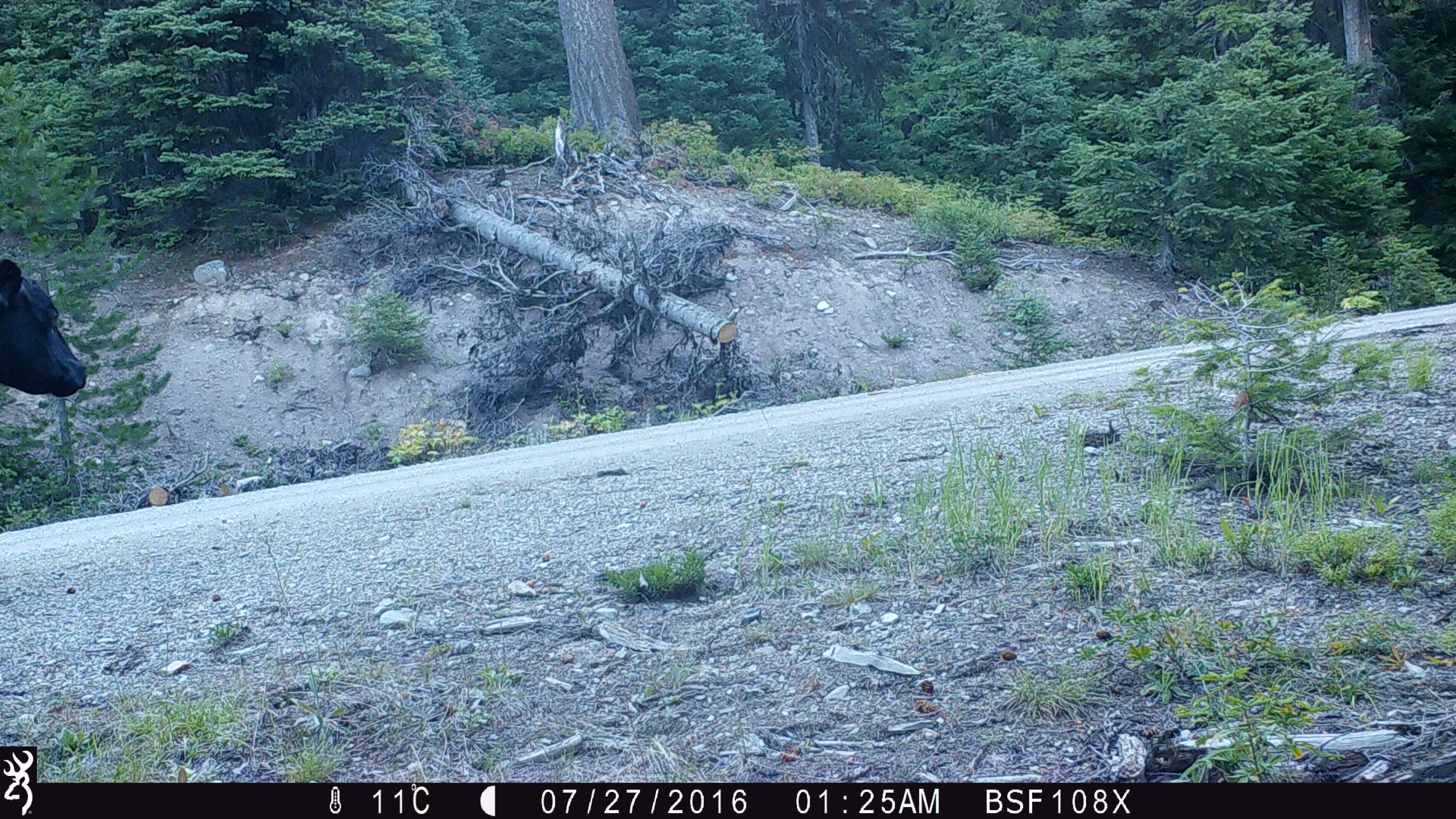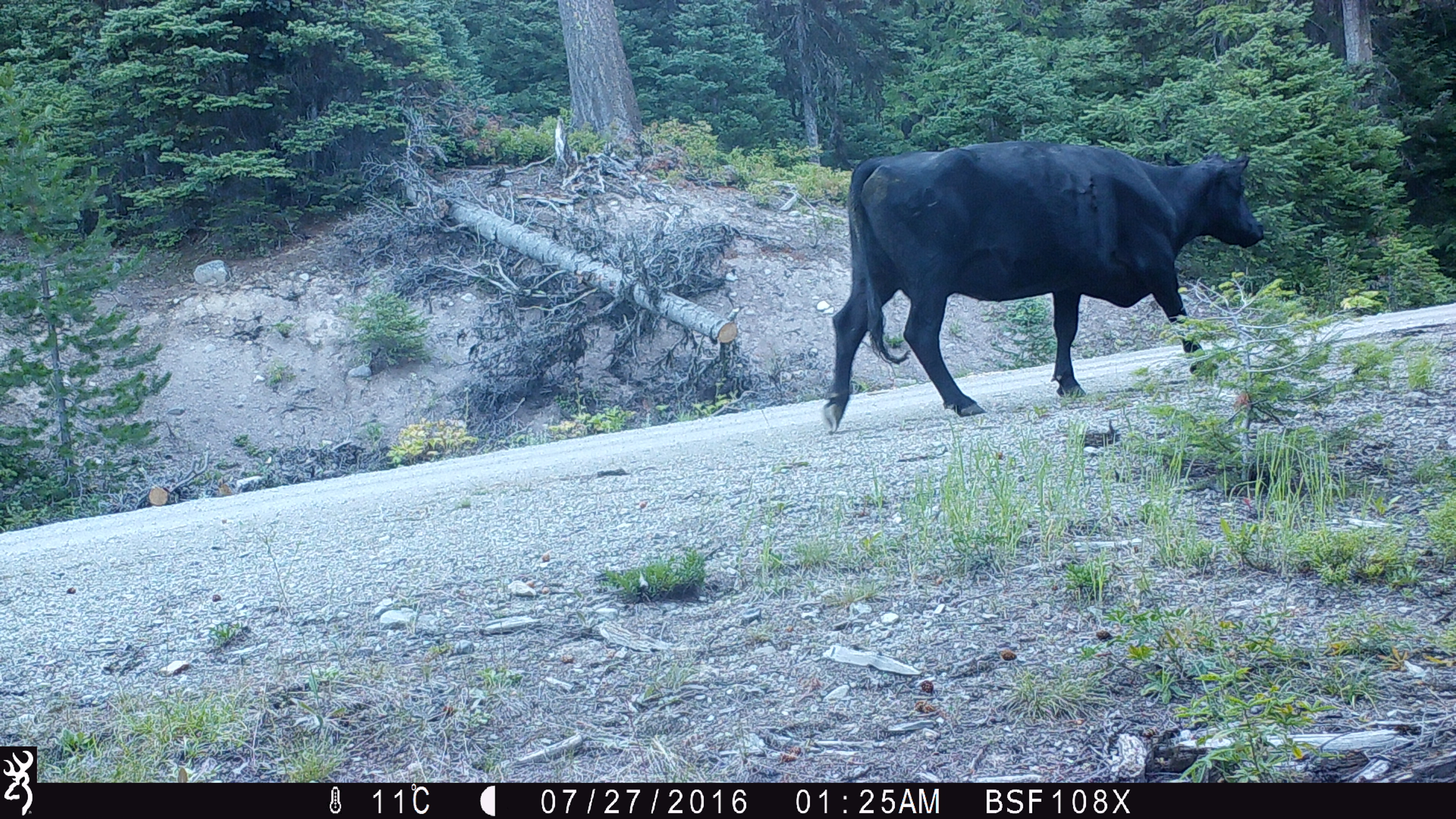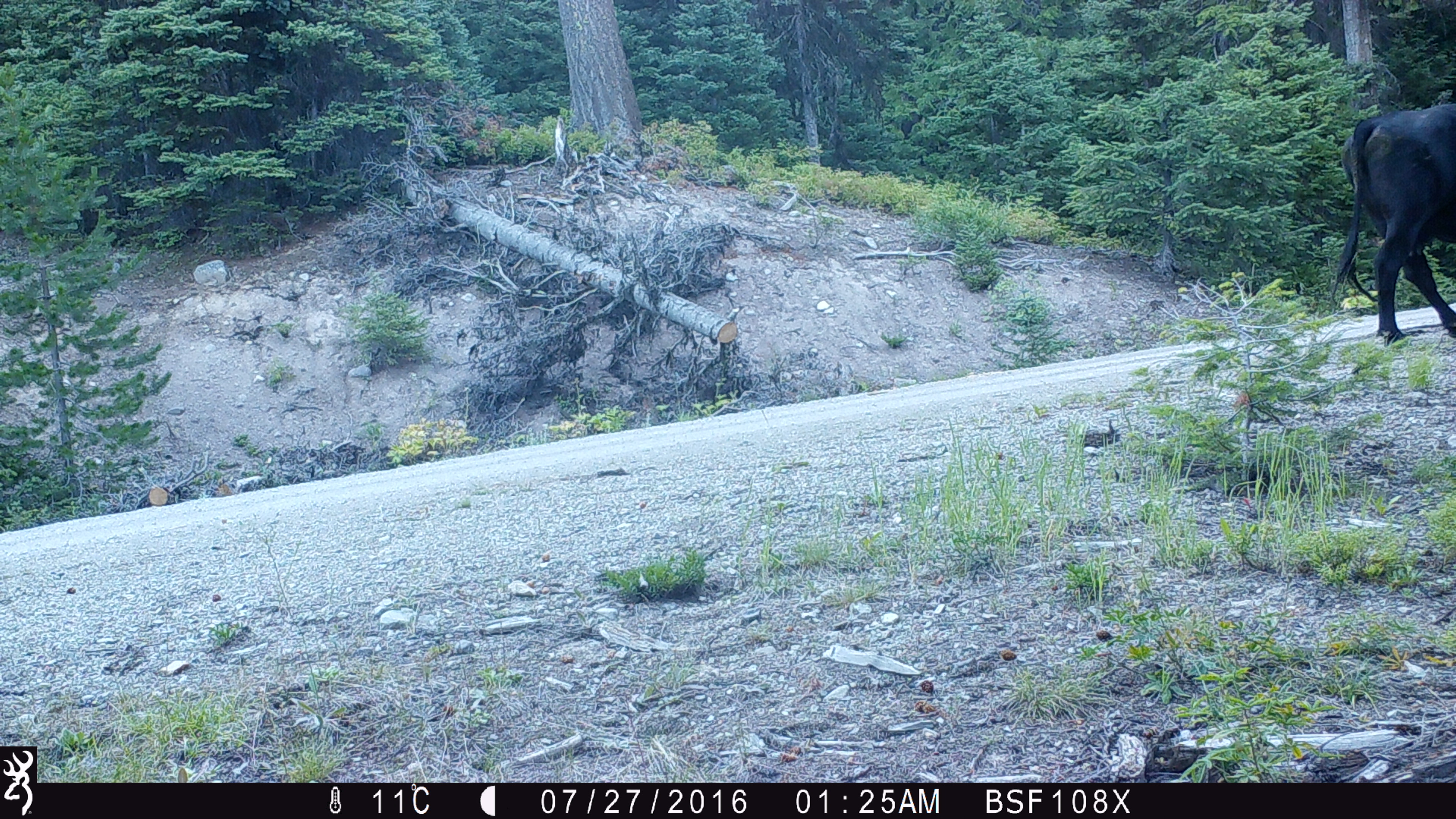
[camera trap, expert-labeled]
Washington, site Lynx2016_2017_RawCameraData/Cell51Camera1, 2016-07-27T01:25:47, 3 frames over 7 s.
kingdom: Animalia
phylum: Chordata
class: Mammalia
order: Artiodactyla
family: Bovidae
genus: Bos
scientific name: Bos taurus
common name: domestic cattle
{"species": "domestic cattle (Bos taurus)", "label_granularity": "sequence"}